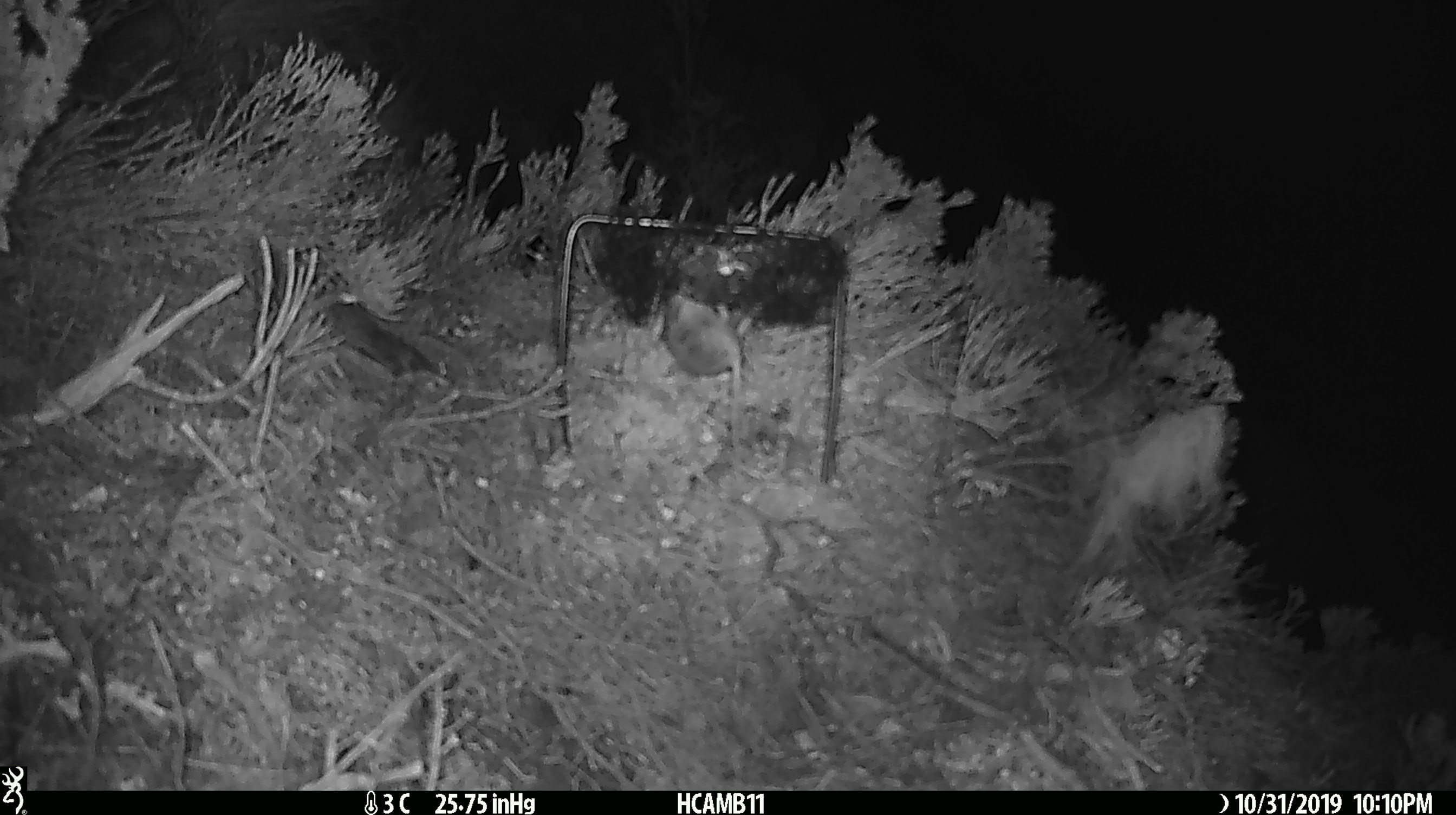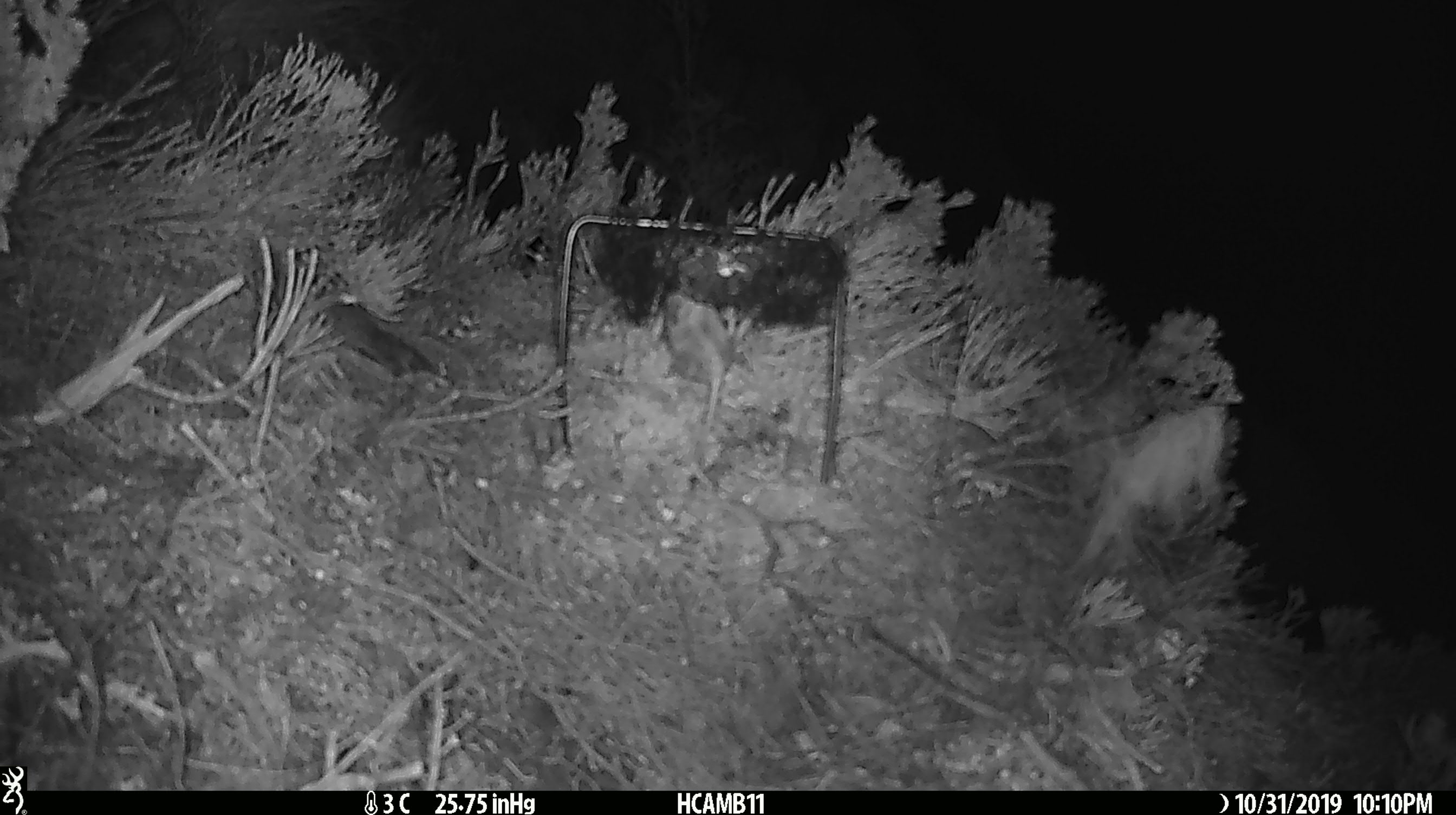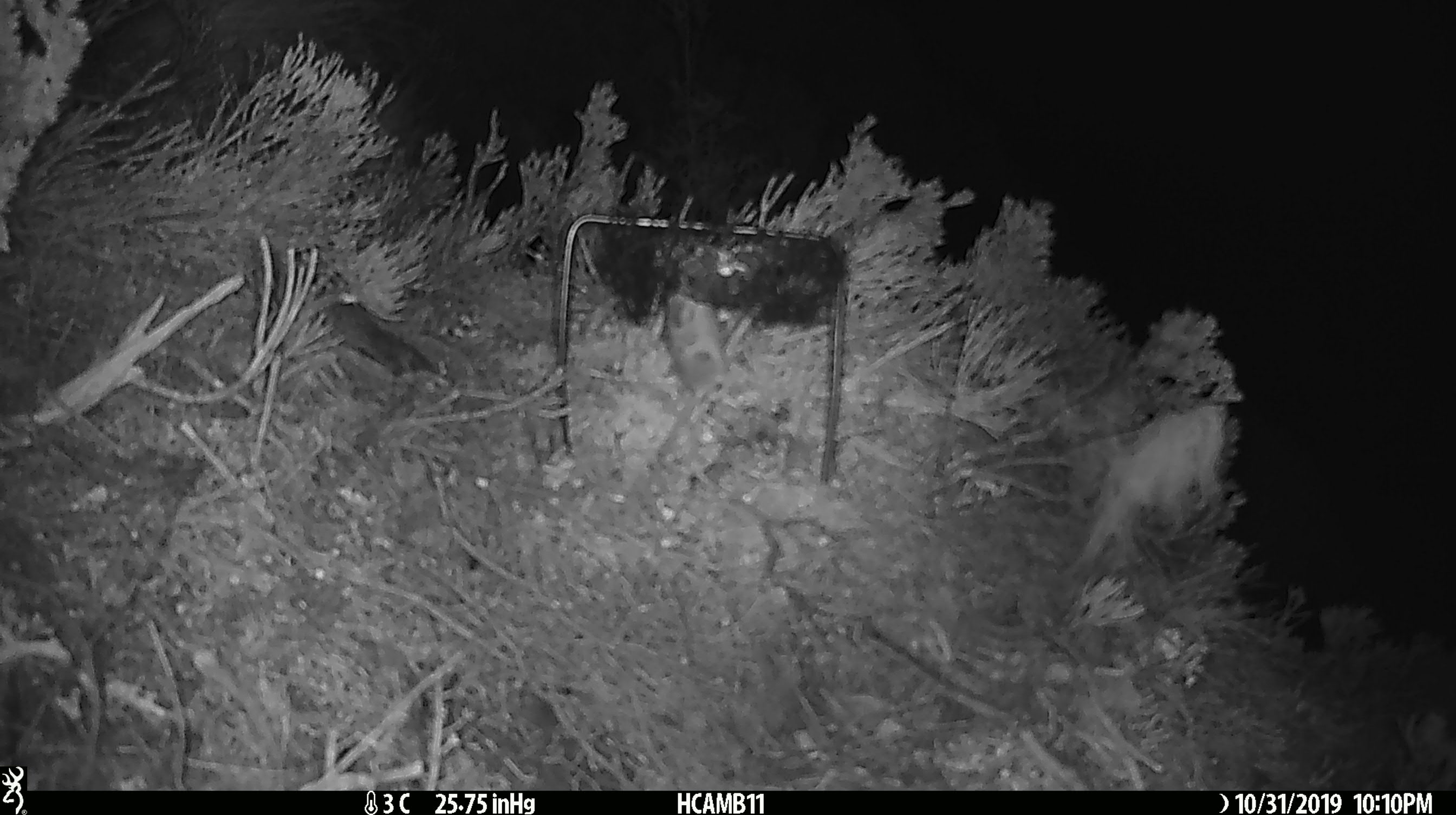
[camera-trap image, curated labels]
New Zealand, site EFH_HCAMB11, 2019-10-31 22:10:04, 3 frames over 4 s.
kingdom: Animalia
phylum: Chordata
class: Mammalia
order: Rodentia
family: Muridae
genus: Mus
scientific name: Mus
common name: mouse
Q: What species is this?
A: Mouse (Mus).